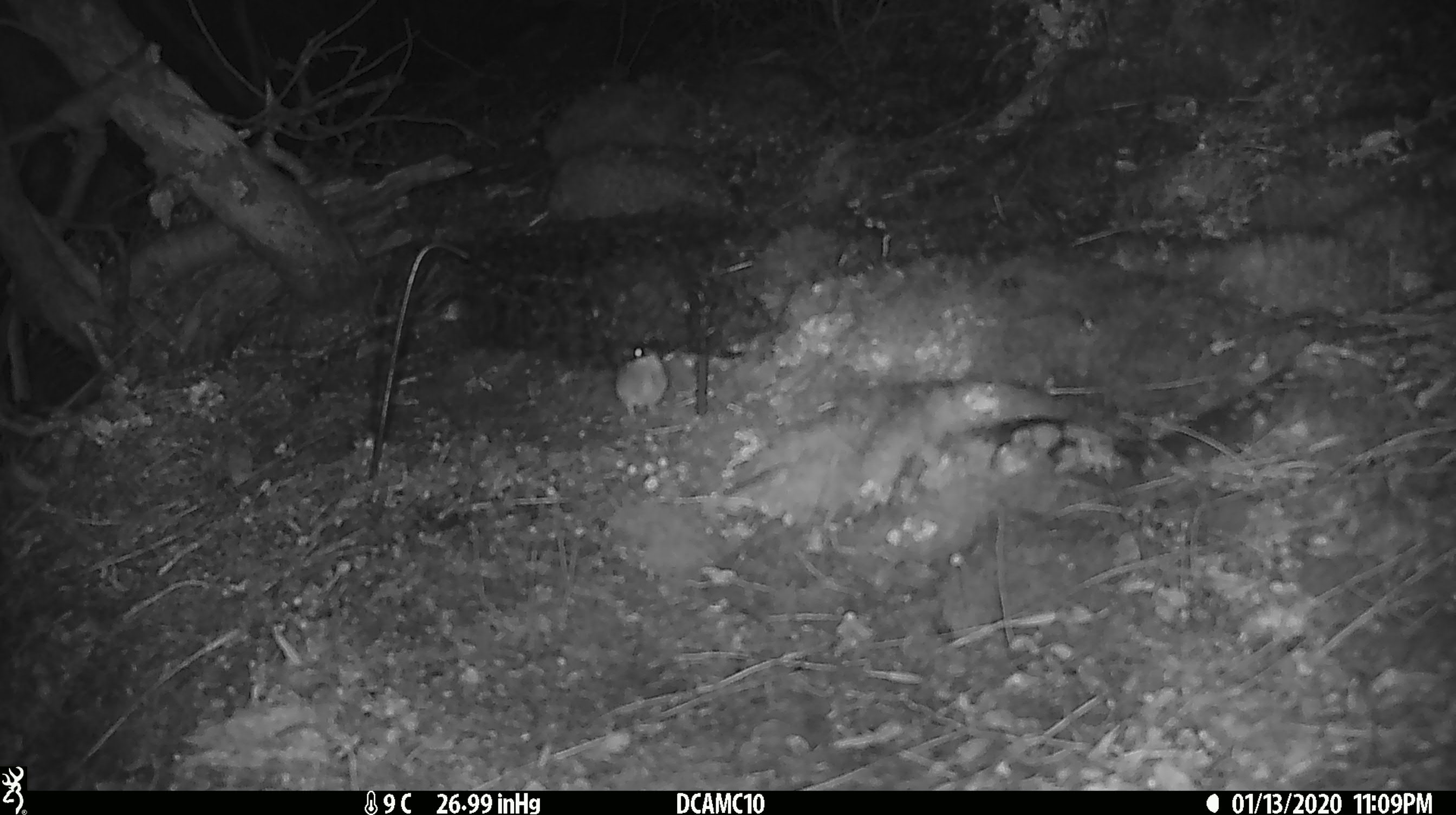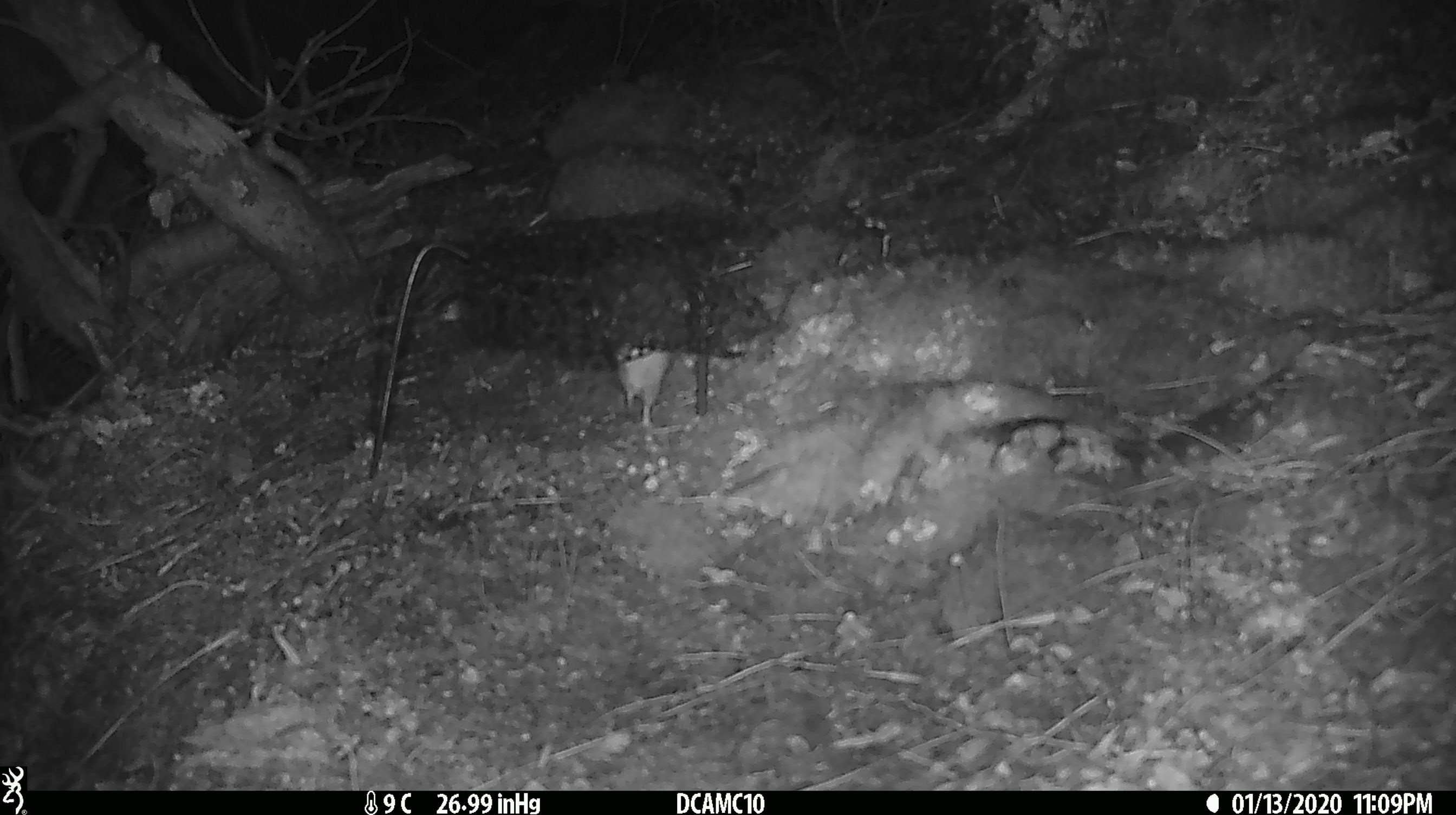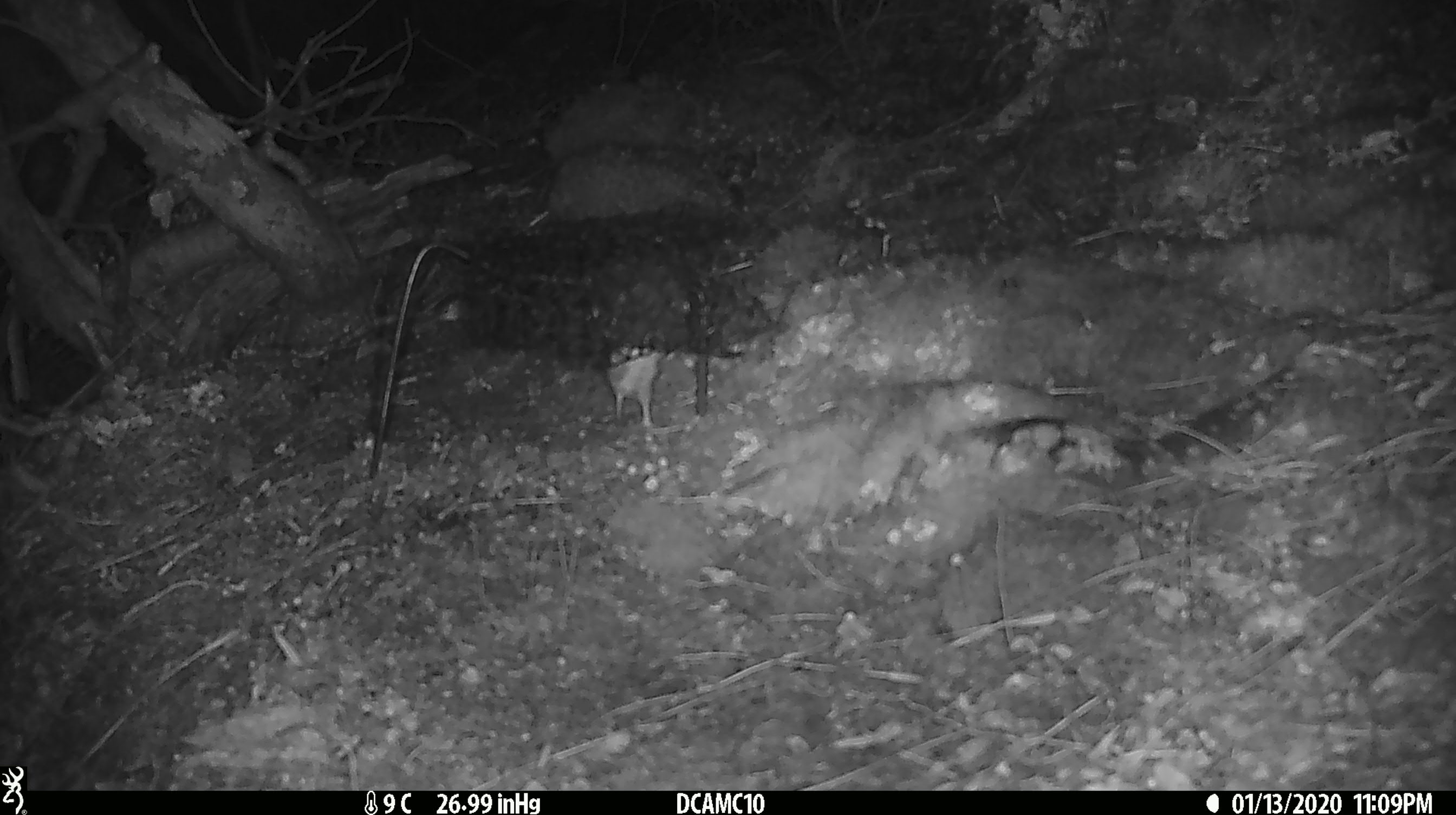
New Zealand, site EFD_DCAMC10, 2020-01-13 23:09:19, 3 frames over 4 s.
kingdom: Animalia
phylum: Chordata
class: Mammalia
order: Rodentia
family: Muridae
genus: Mus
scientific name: Mus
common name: mouse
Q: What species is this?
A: Mouse (Mus).